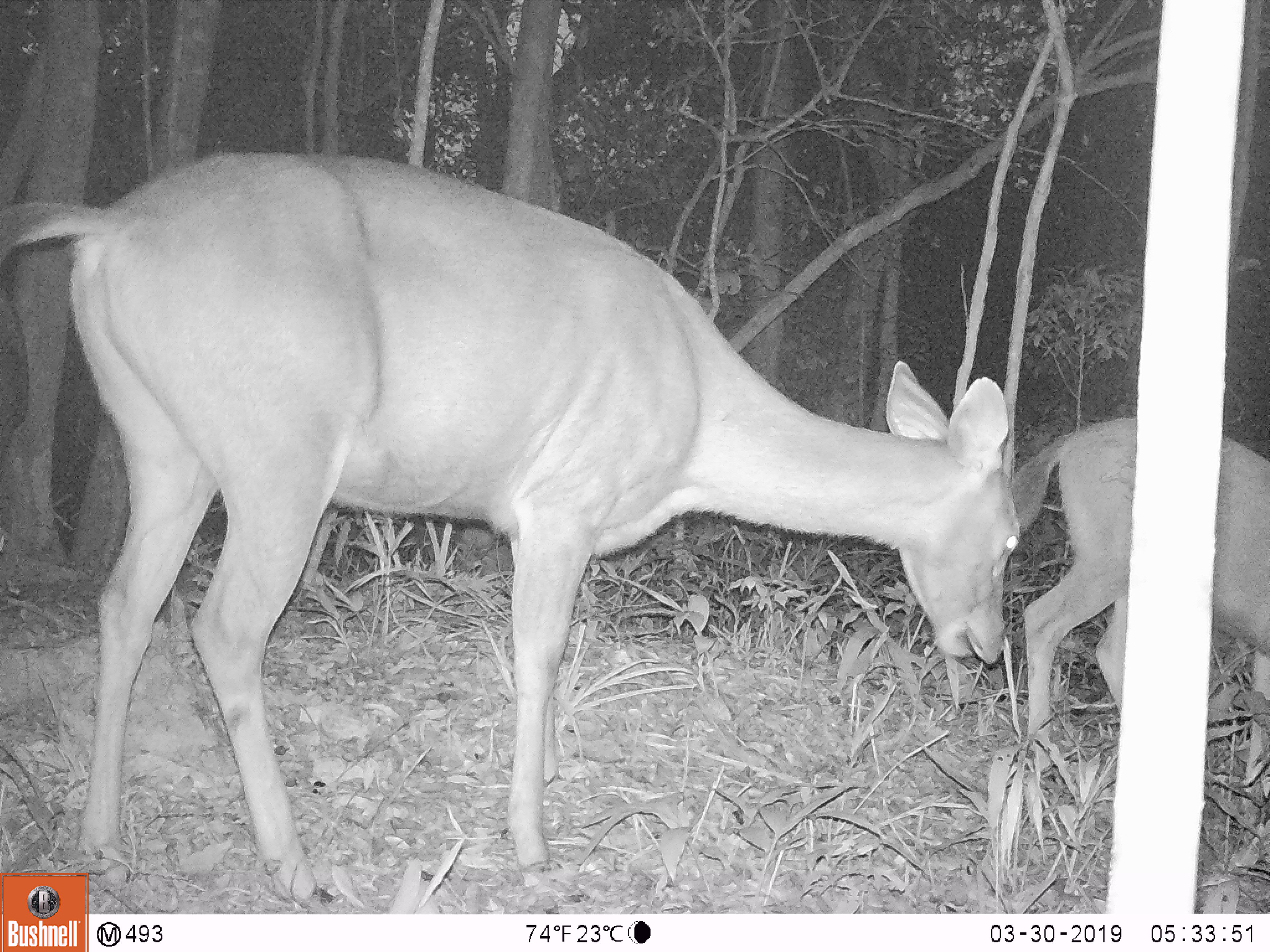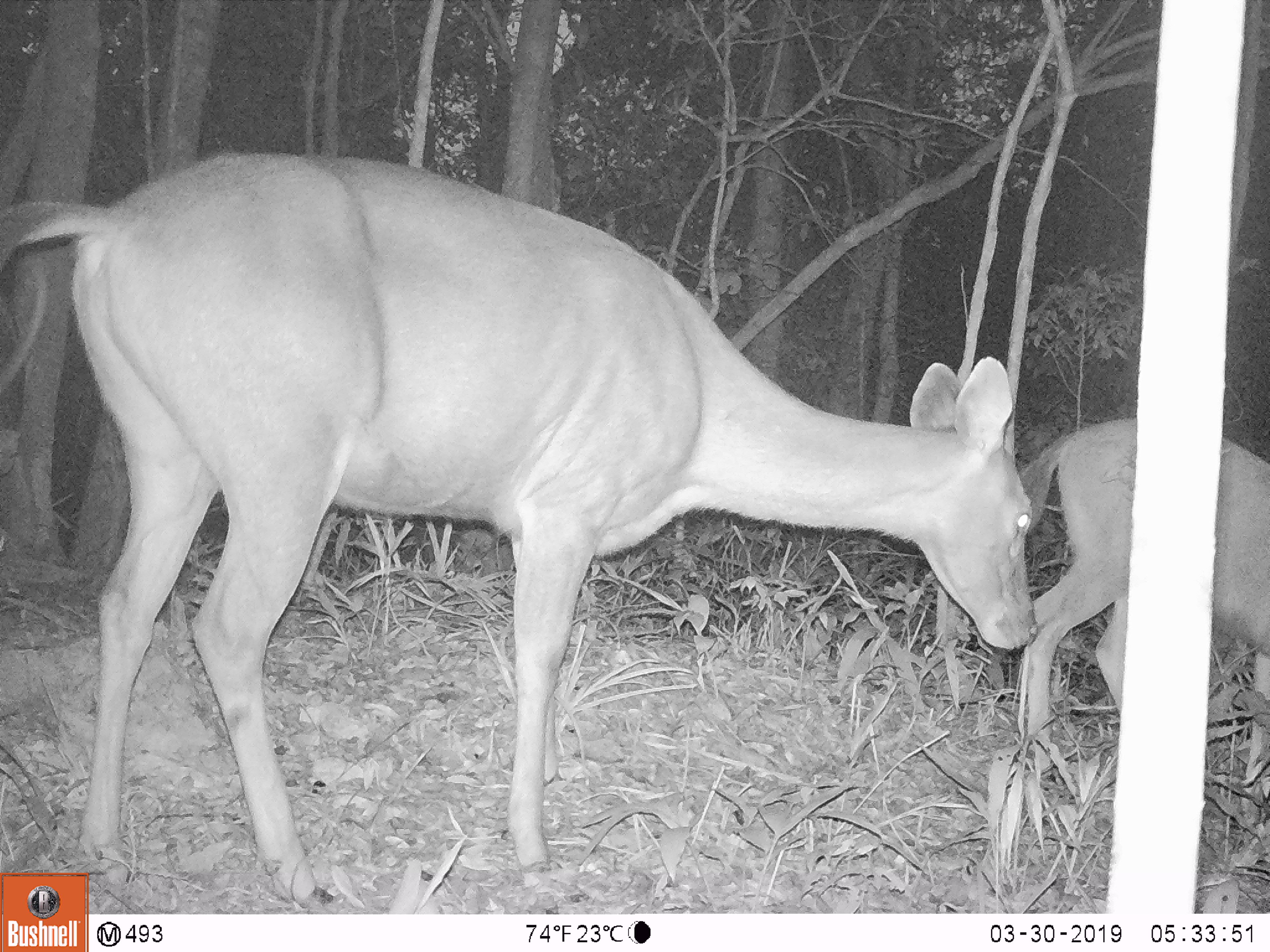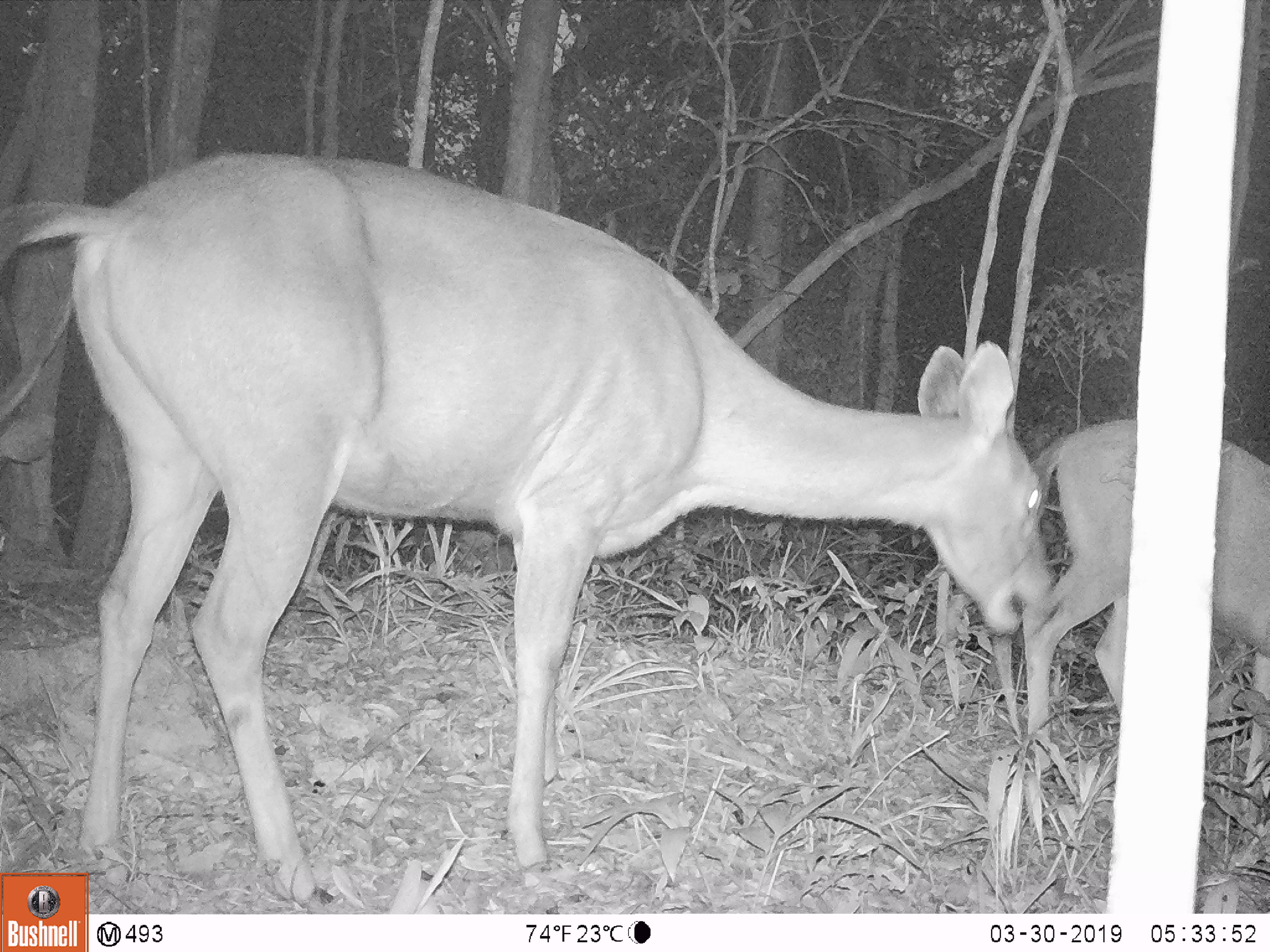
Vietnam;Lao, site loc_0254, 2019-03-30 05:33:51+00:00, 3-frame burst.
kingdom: Animalia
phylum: Chordata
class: Mammalia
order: Artiodactyla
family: Cervidae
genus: Rusa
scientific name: Rusa unicolor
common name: sambar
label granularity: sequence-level